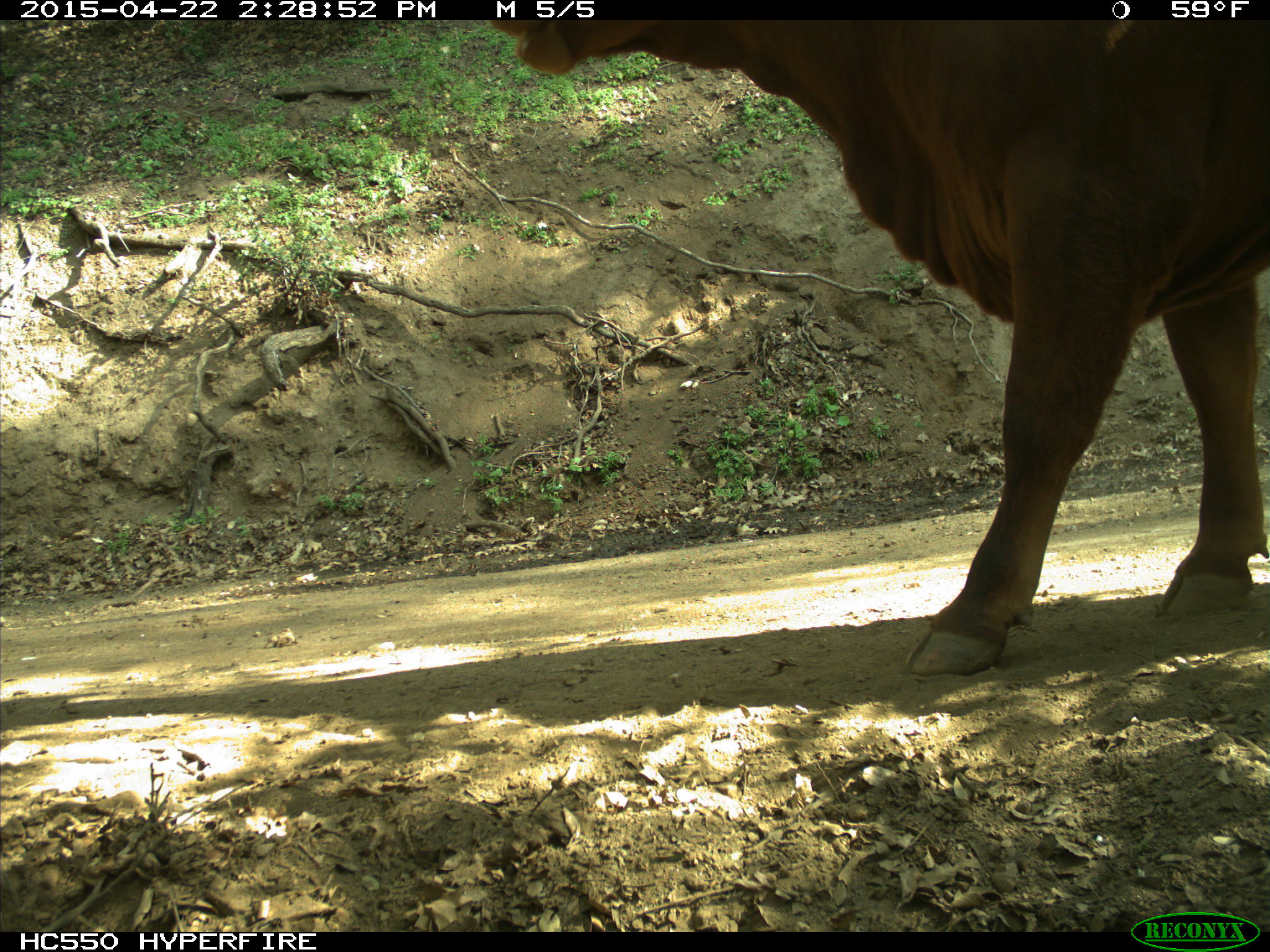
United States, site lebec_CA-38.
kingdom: Animalia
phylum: Chordata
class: Mammalia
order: Artiodactyla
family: Bovidae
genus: Bos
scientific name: Bos taurus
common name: domestic cow